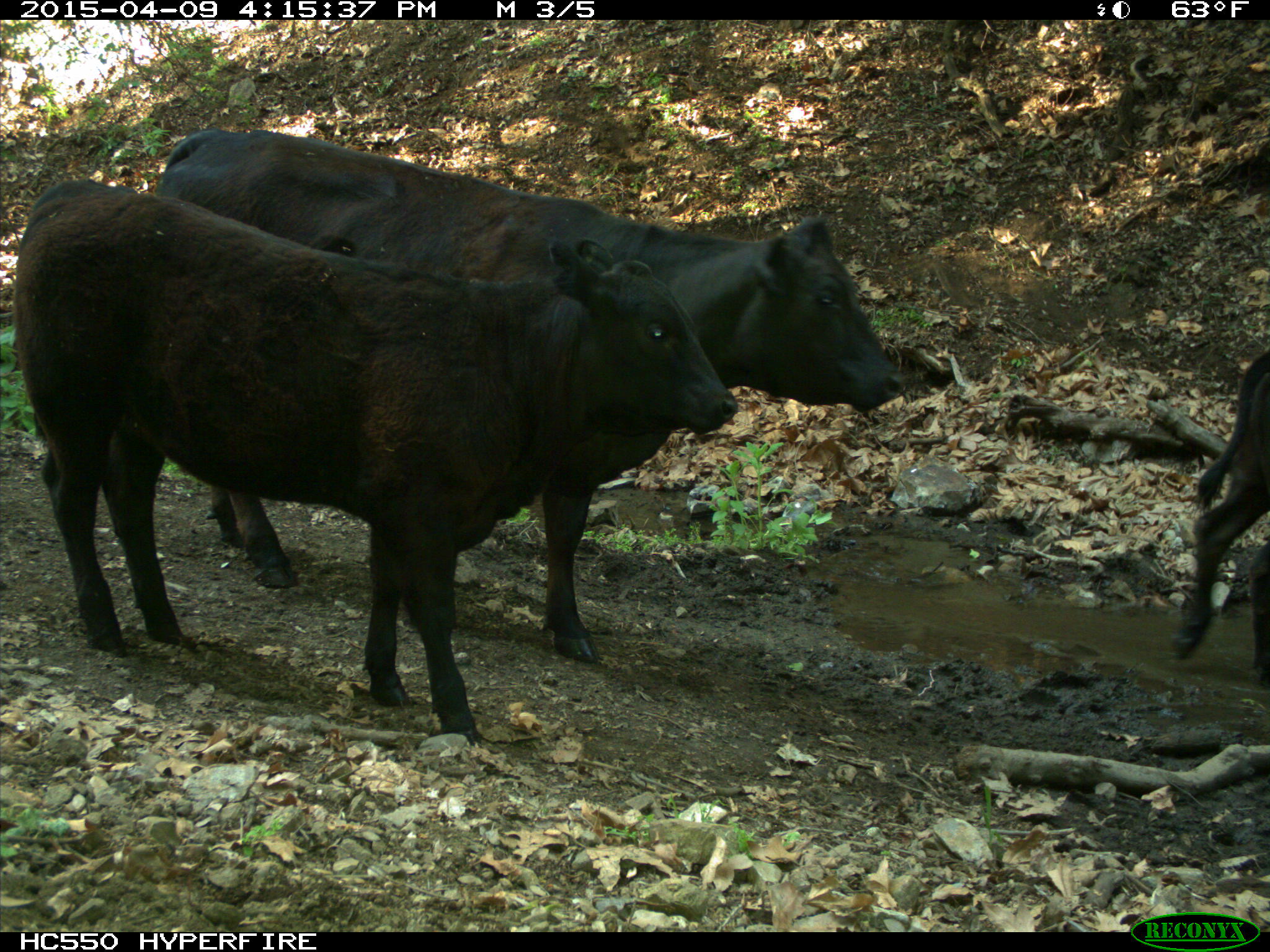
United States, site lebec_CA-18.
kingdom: Animalia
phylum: Chordata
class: Mammalia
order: Artiodactyla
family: Bovidae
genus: Bos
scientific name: Bos taurus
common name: domestic cow